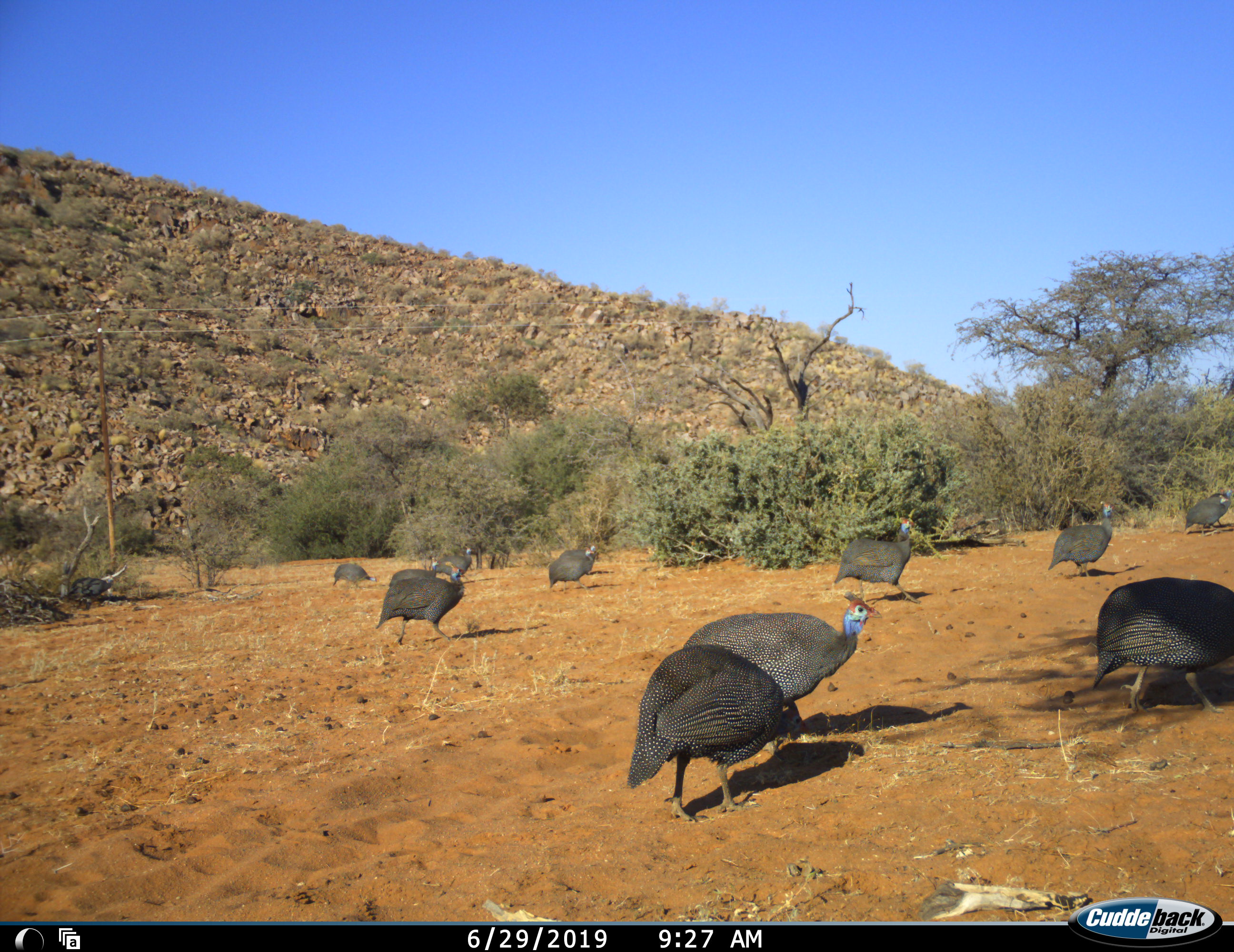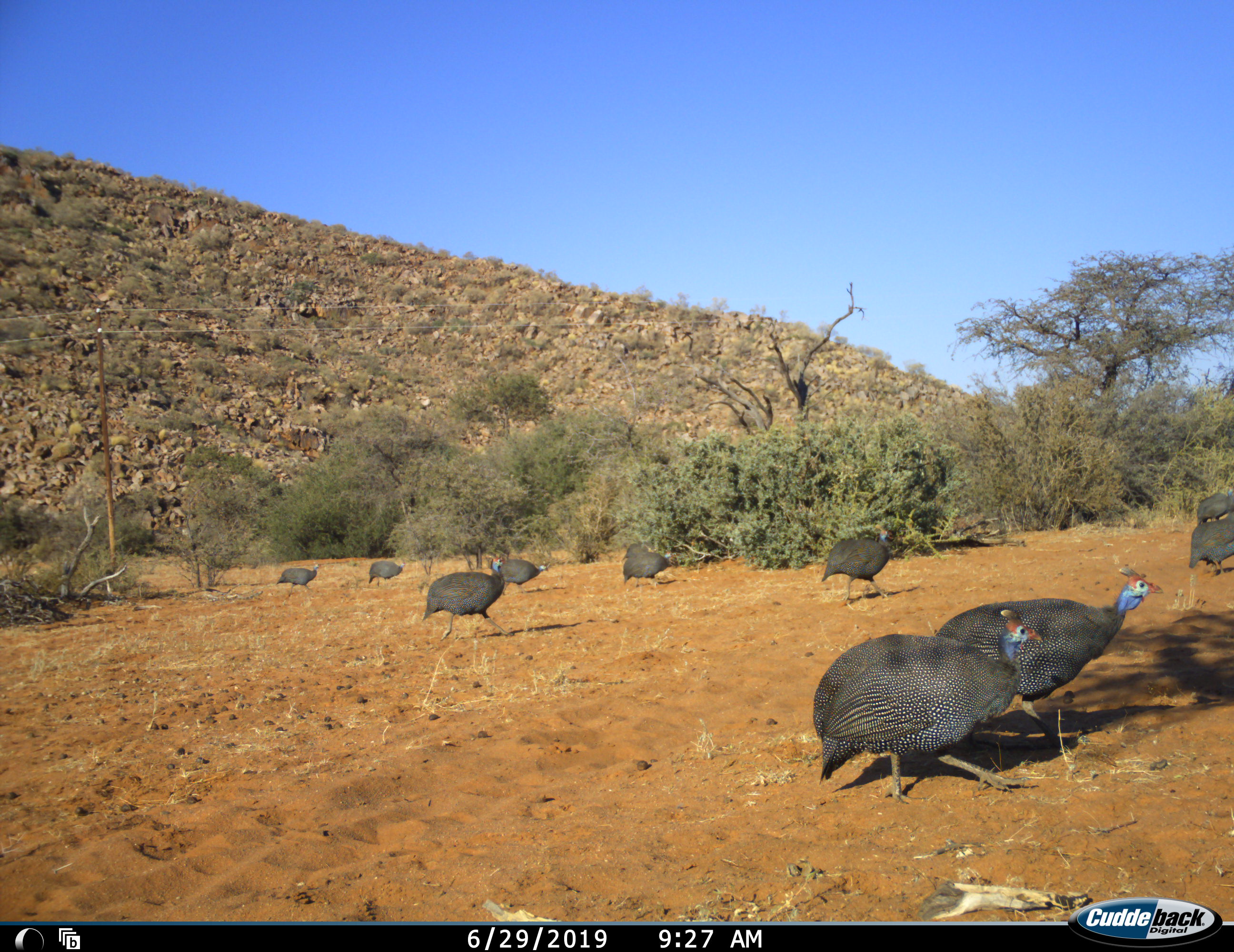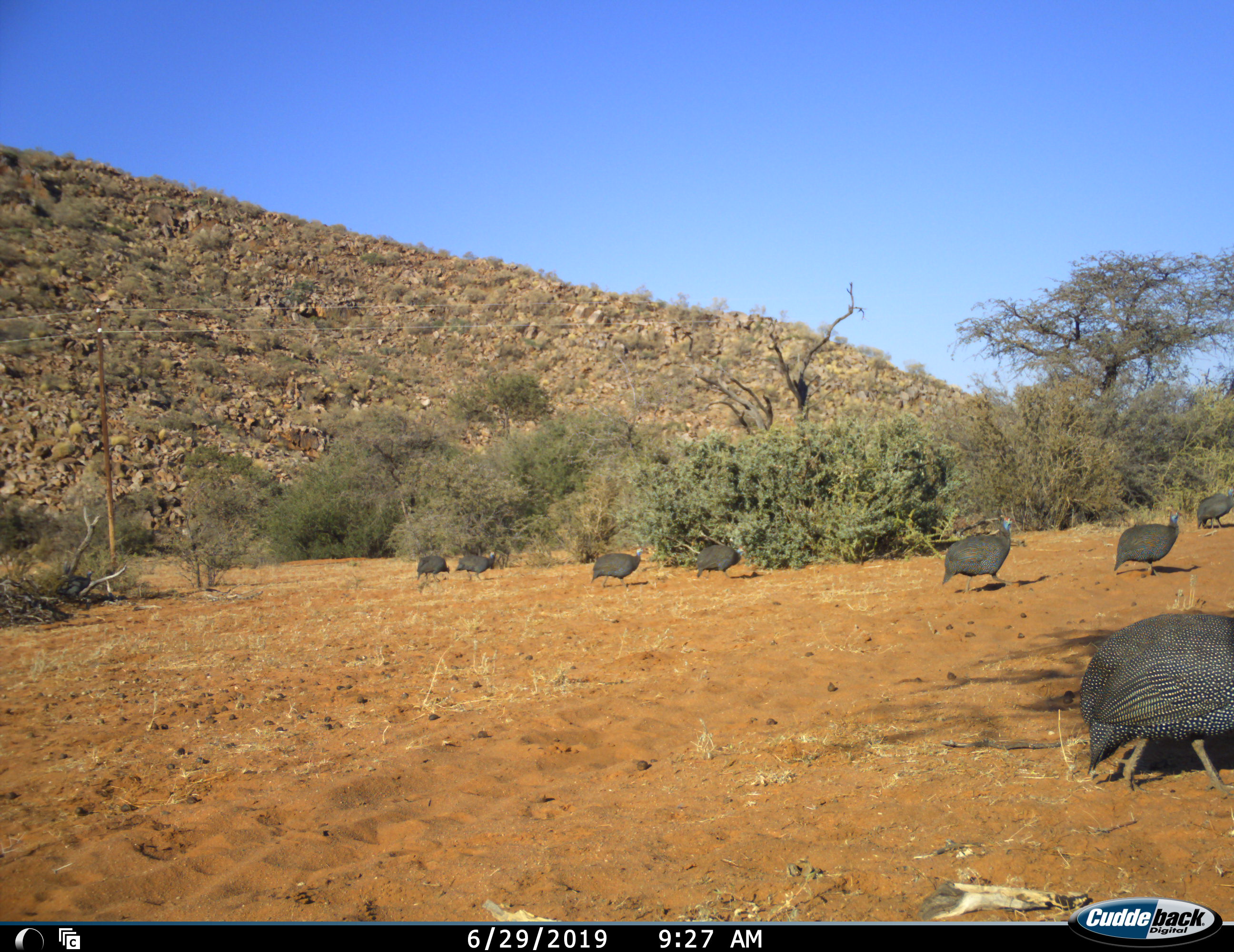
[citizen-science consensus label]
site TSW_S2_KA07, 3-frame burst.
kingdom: Animalia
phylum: Chordata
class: Aves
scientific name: Aves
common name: bird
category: birdother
Birdother (bird) (Aves), count 11-50. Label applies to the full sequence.